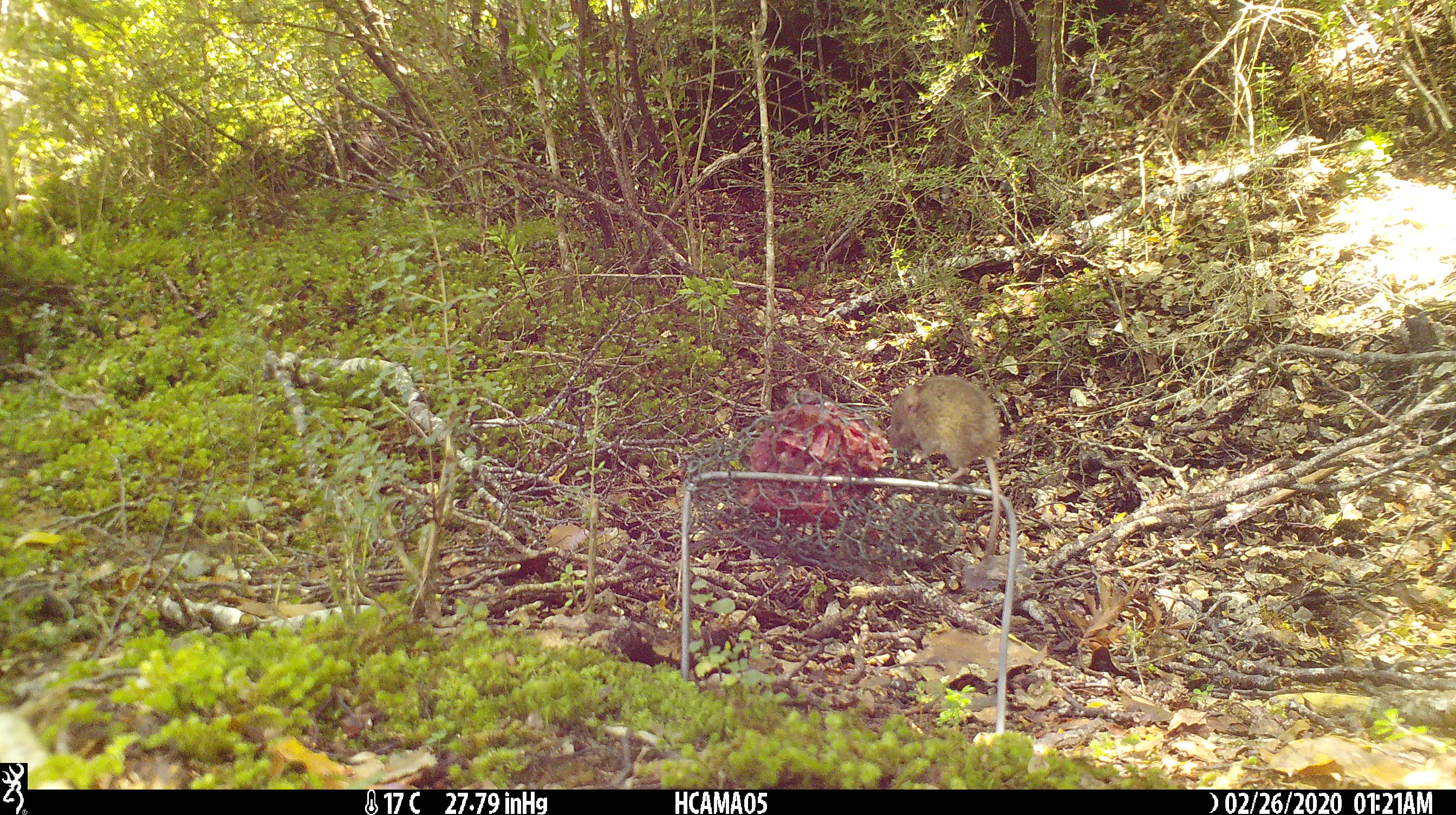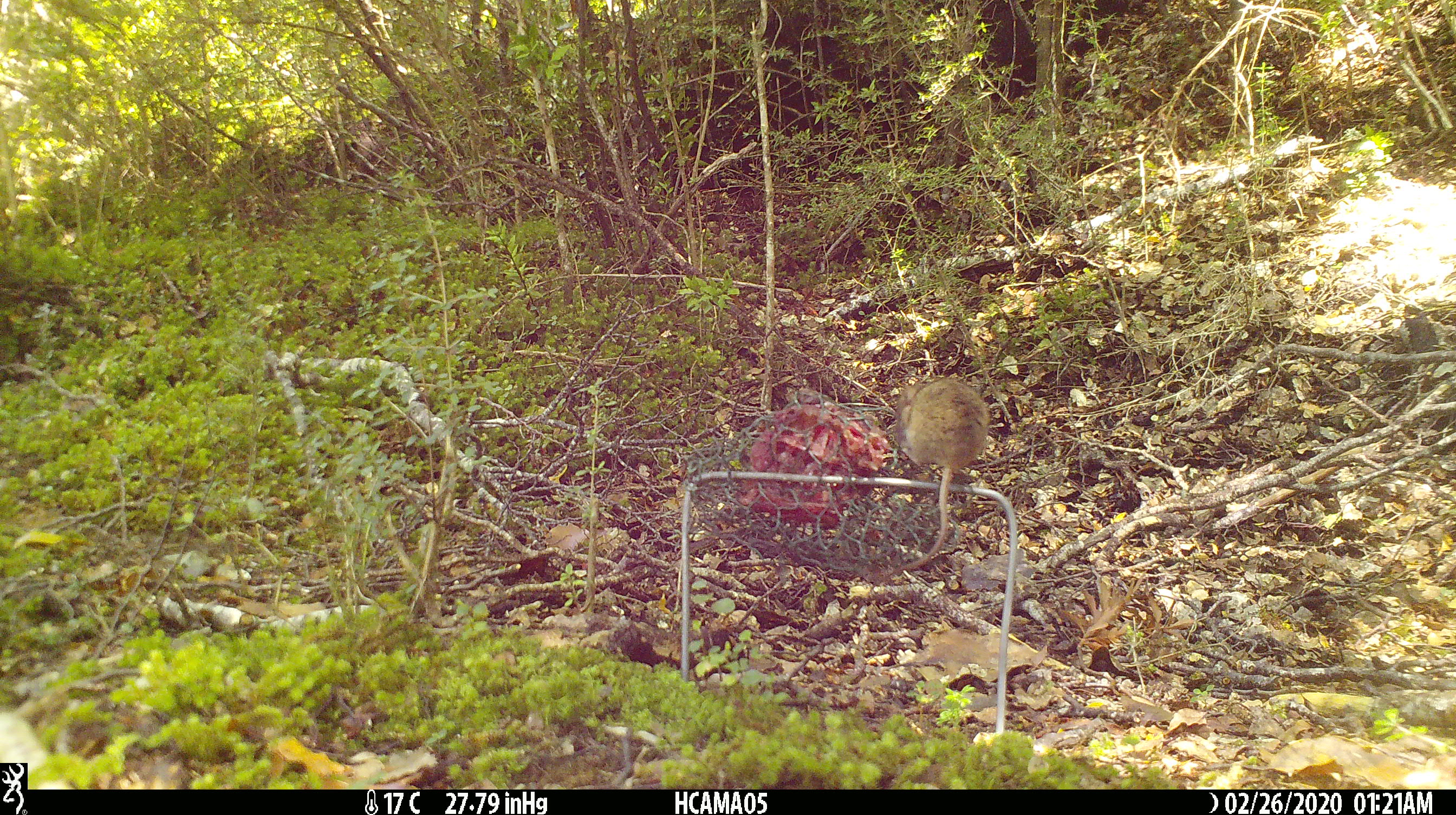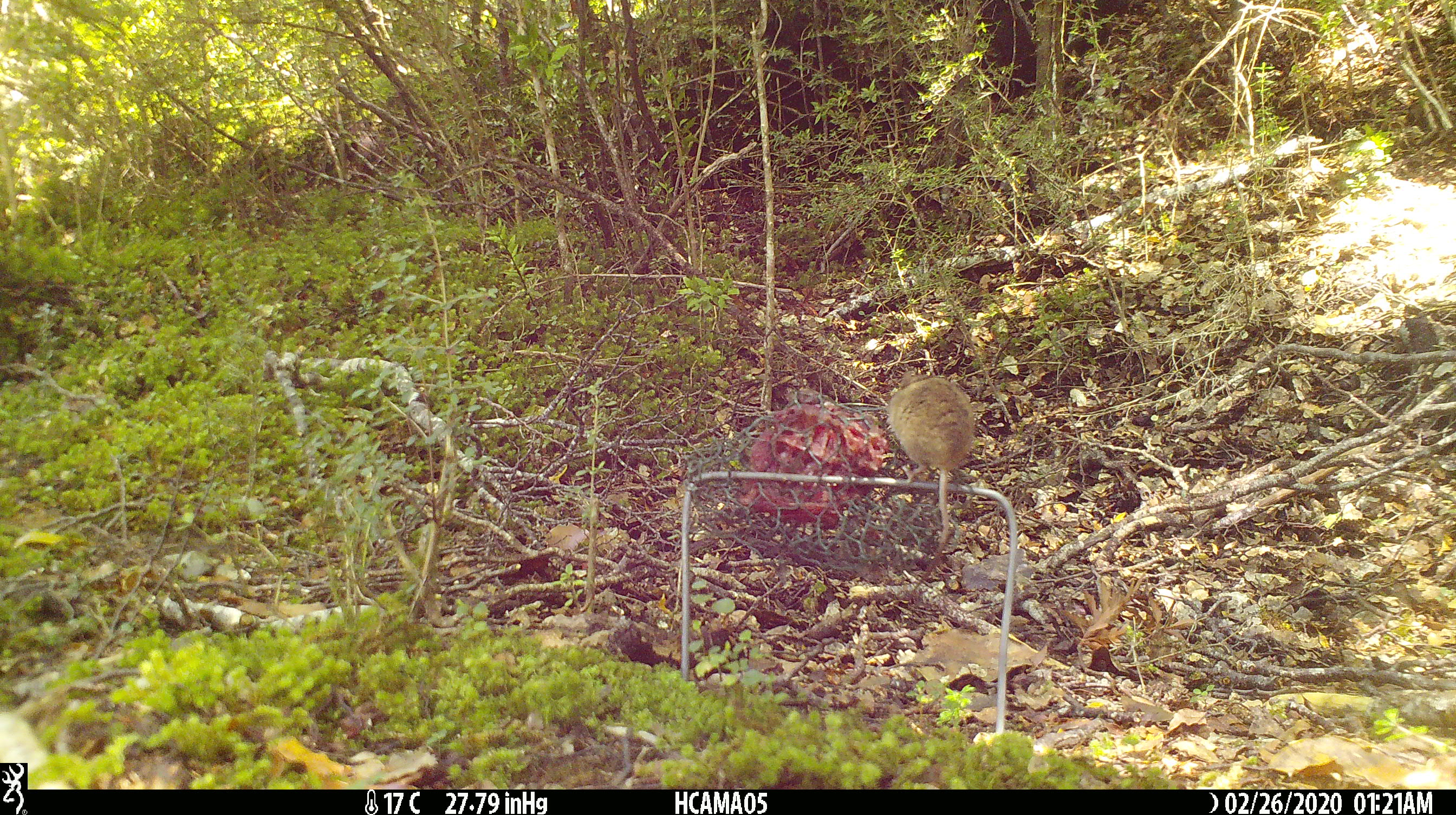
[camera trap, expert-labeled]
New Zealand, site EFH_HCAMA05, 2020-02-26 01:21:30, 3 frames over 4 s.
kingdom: Animalia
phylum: Chordata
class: Mammalia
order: Rodentia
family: Muridae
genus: Mus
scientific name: Mus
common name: mouse